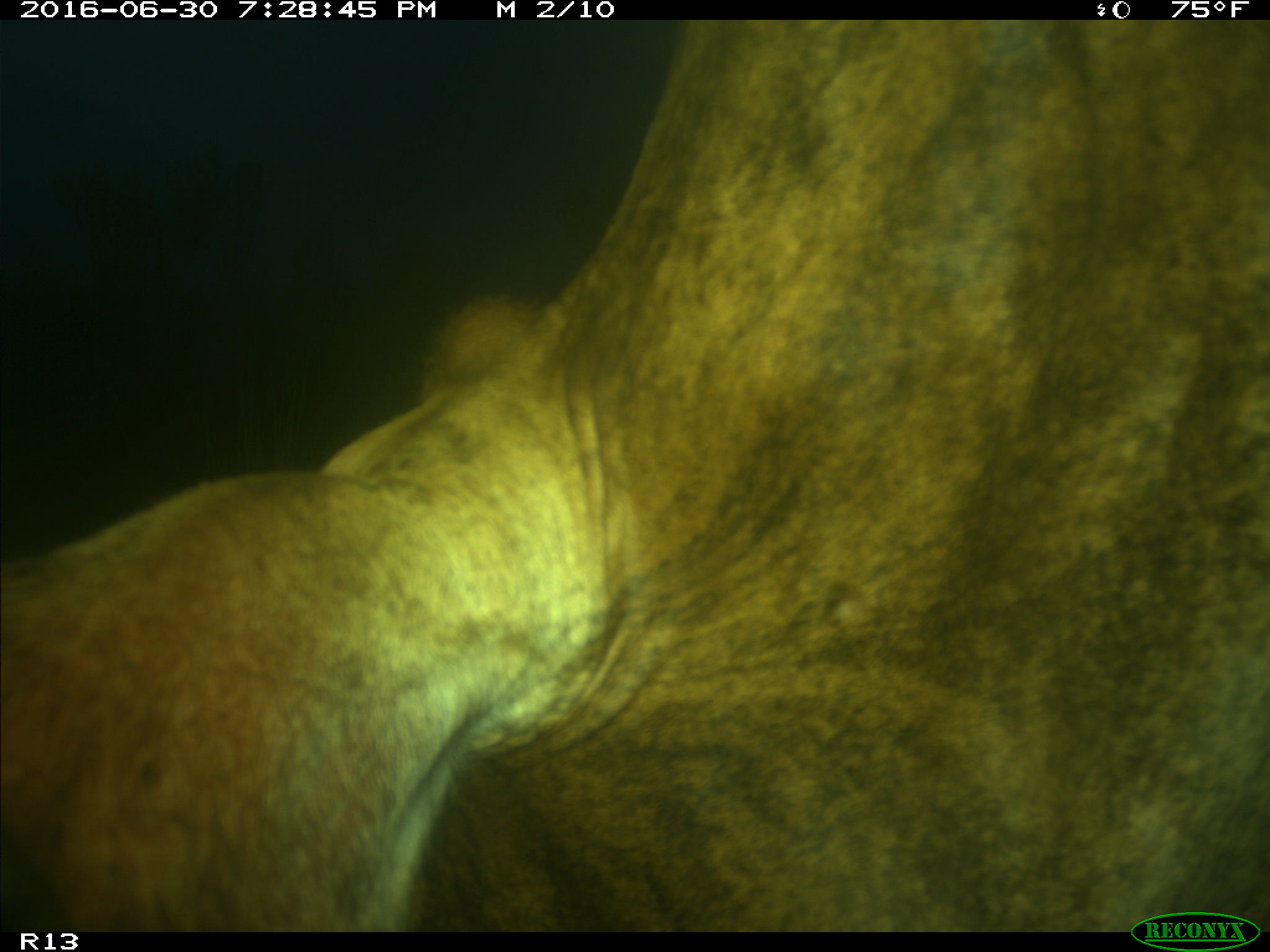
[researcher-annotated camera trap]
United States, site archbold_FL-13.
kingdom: Animalia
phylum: Chordata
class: Mammalia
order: Artiodactyla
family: Bovidae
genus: Bos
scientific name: Bos taurus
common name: domestic cow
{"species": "Bos taurus (domestic cow)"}